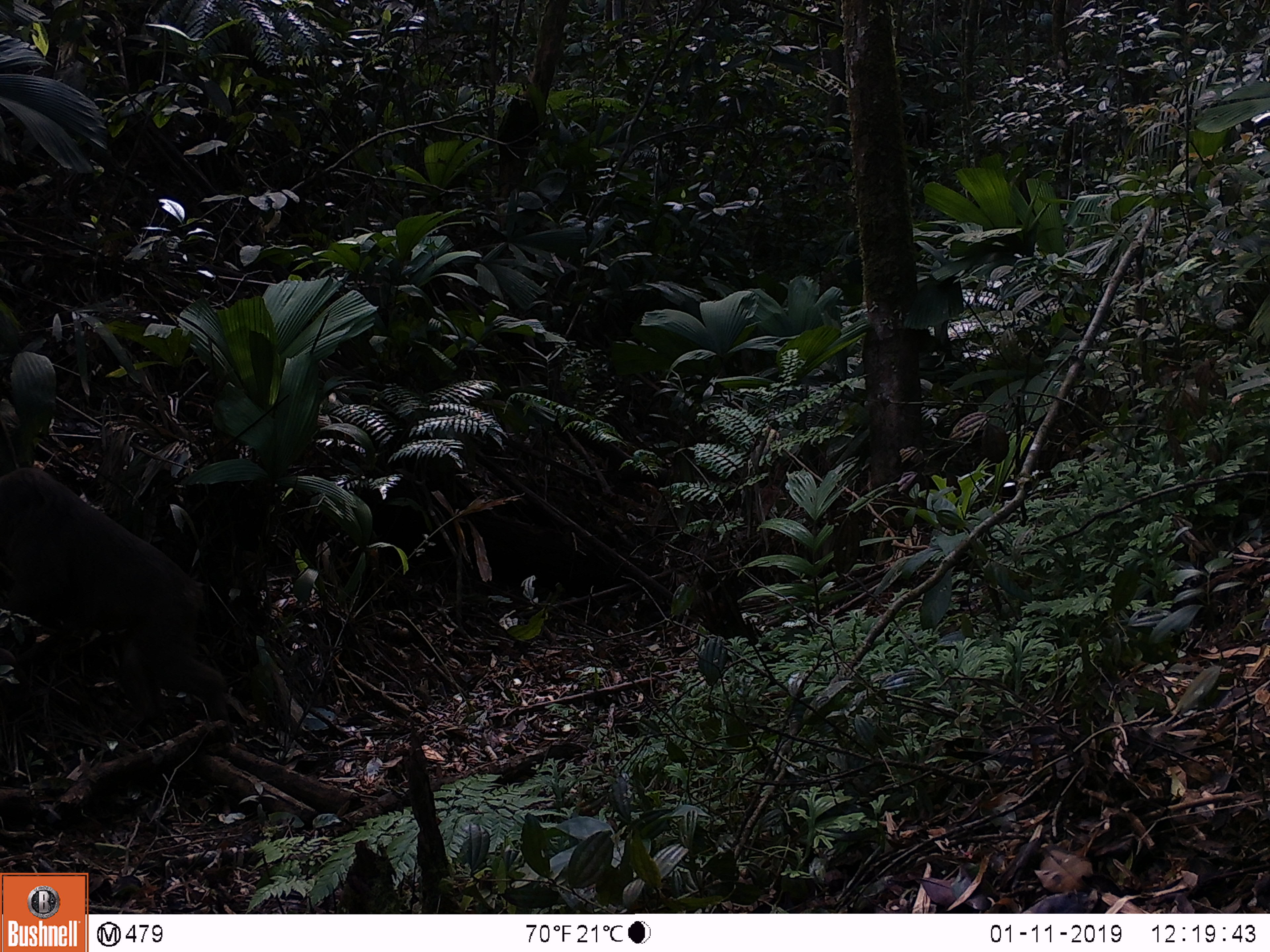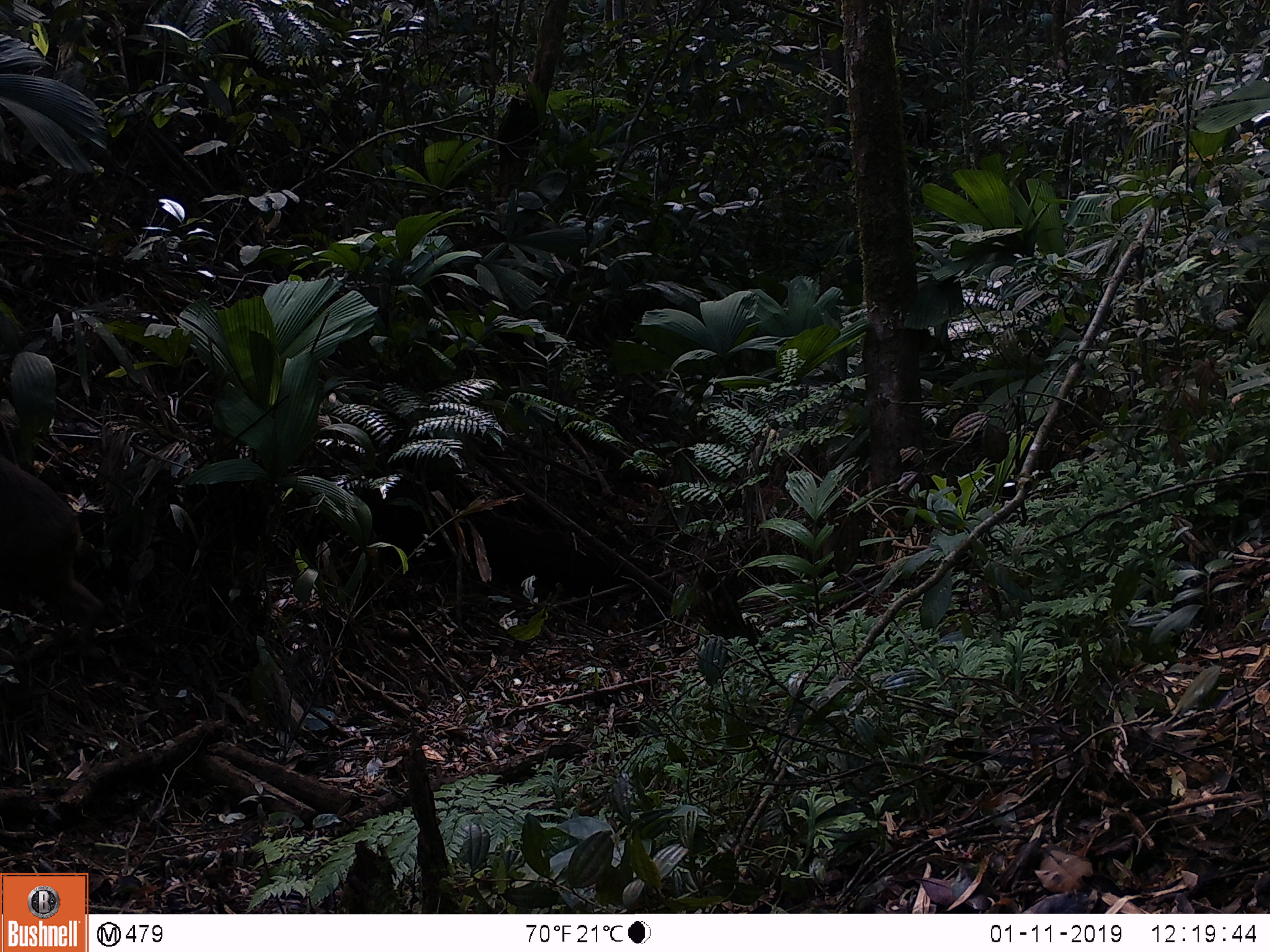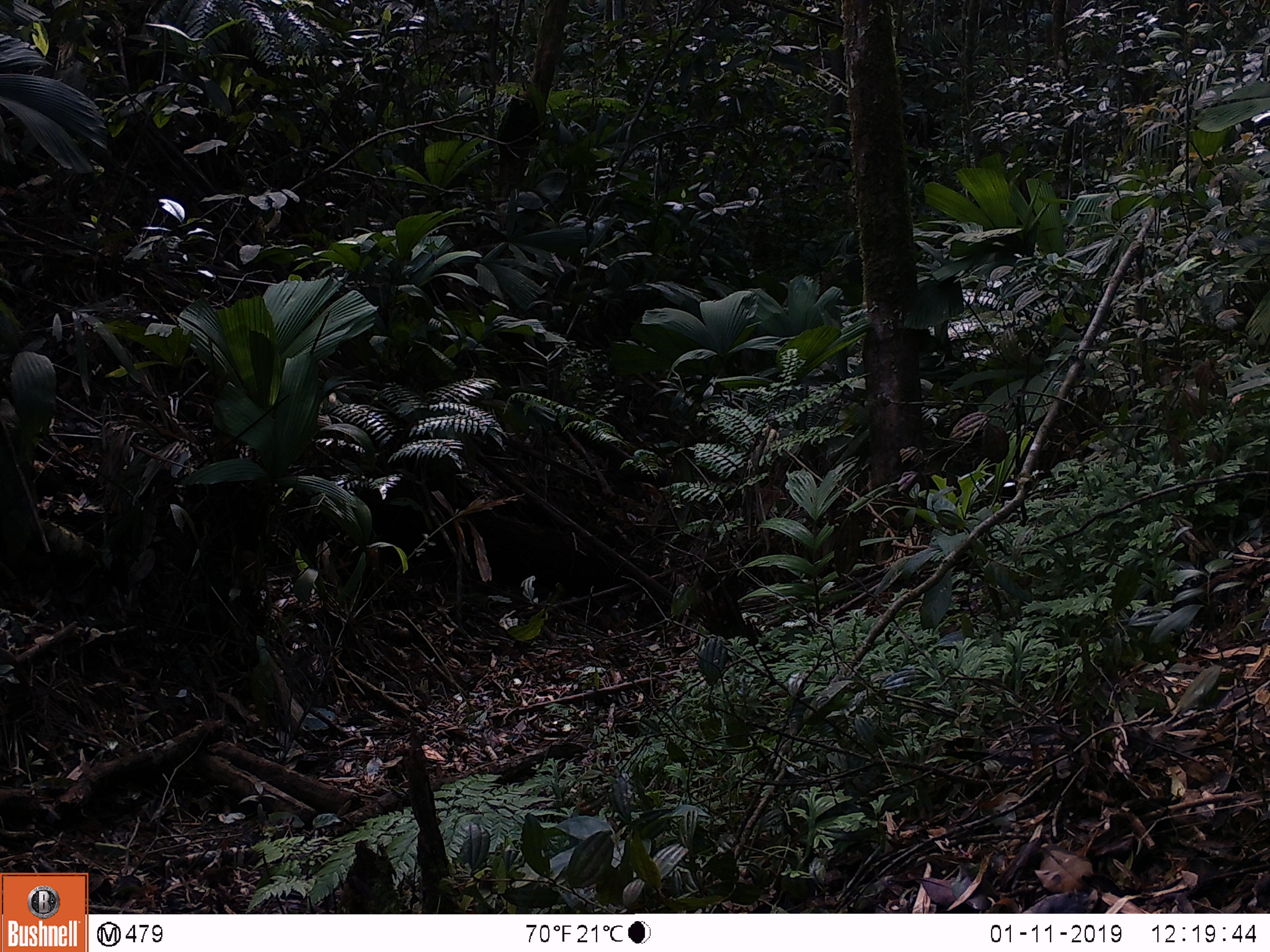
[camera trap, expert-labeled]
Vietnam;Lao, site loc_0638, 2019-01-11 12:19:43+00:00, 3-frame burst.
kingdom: Animalia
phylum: Chordata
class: Mammalia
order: Primates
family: Cercopithecidae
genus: Macaca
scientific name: Macaca arctoides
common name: stump-tailed macaque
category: stump tailed macaque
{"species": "stump tailed macaque (stump-tailed macaque) (Macaca arctoides)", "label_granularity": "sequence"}